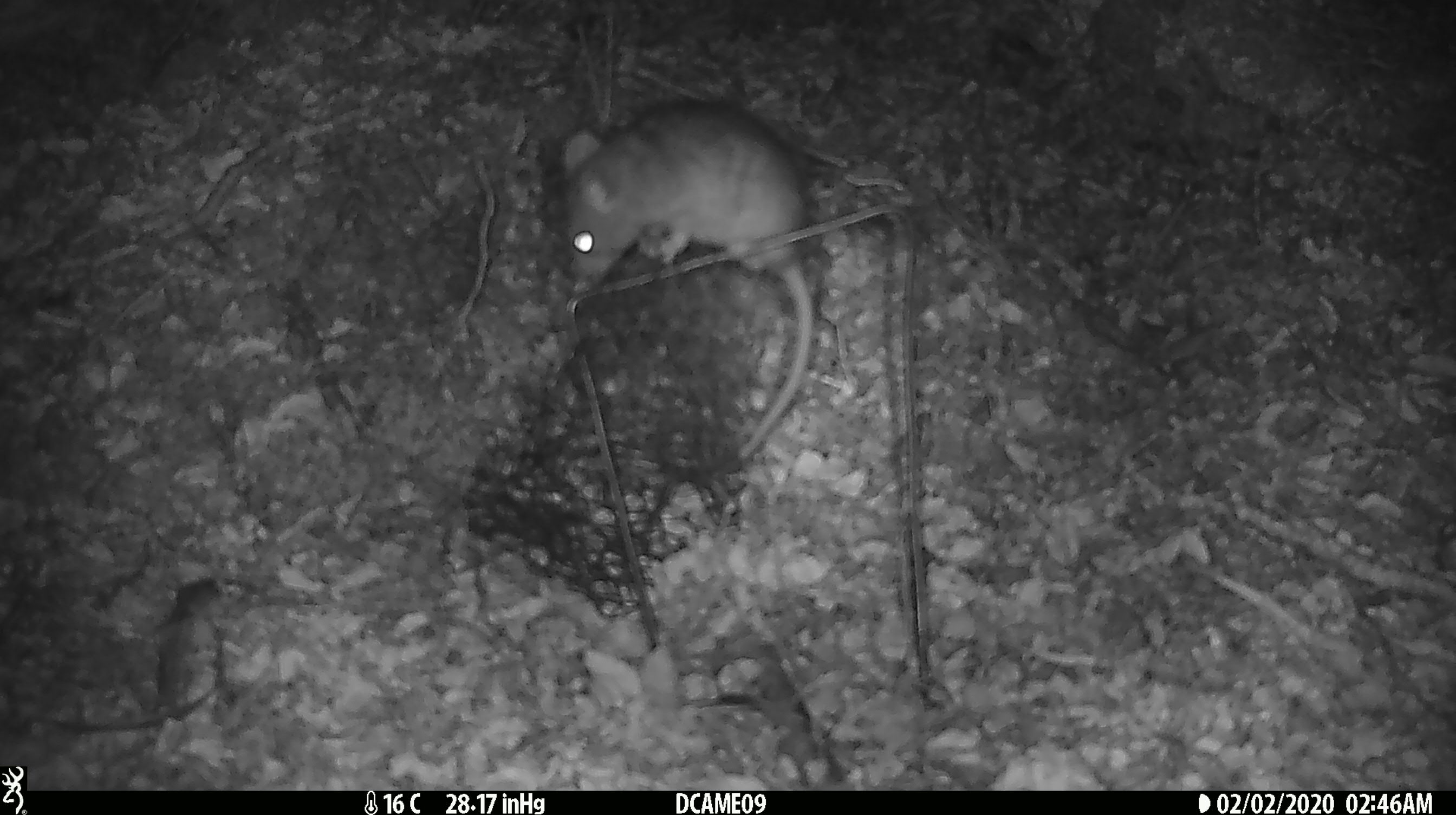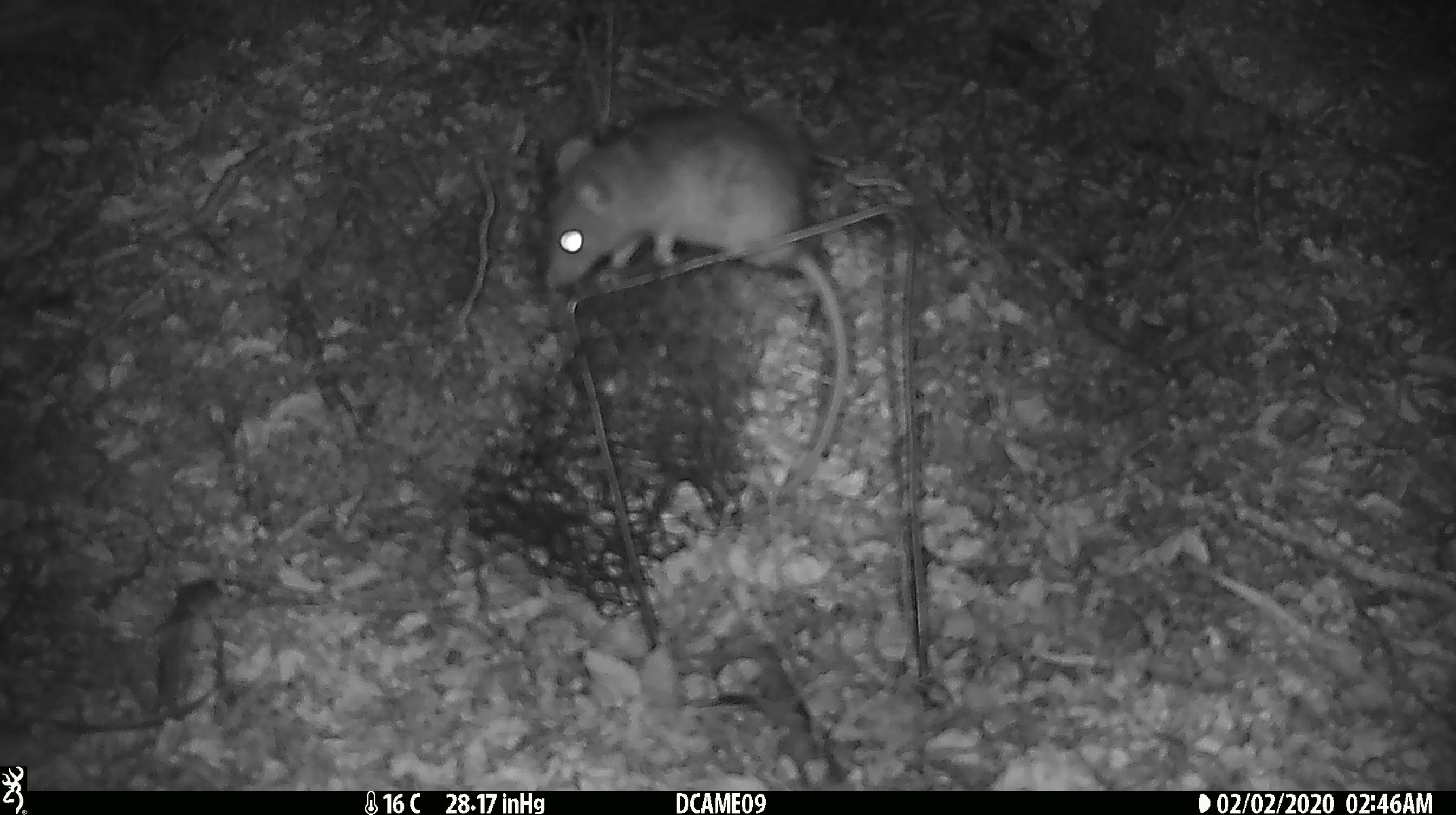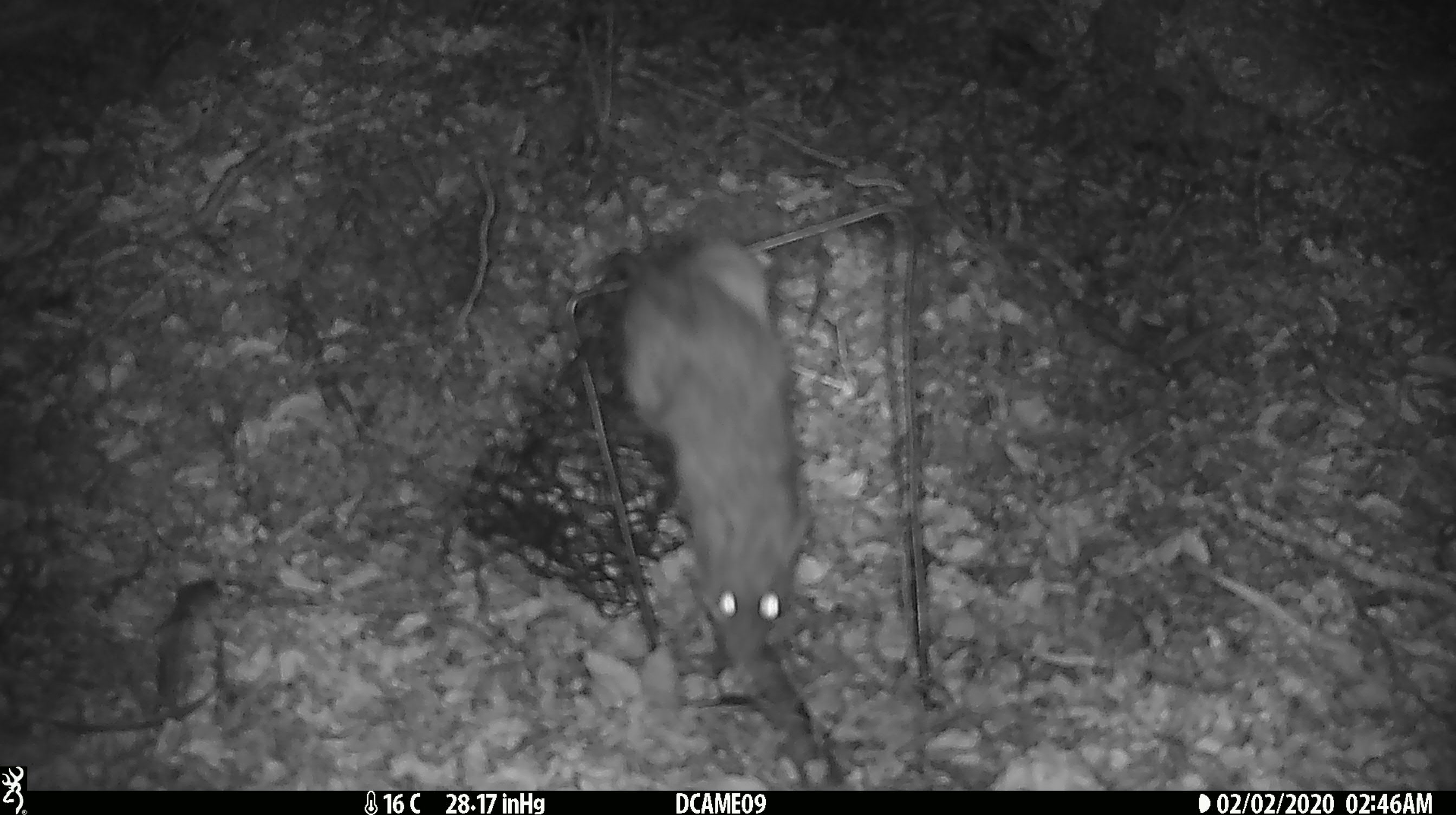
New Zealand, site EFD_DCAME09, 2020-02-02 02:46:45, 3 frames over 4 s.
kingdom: Animalia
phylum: Chordata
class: Mammalia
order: Rodentia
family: Muridae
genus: Rattus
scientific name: Rattus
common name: rat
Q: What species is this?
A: Rat (Rattus).